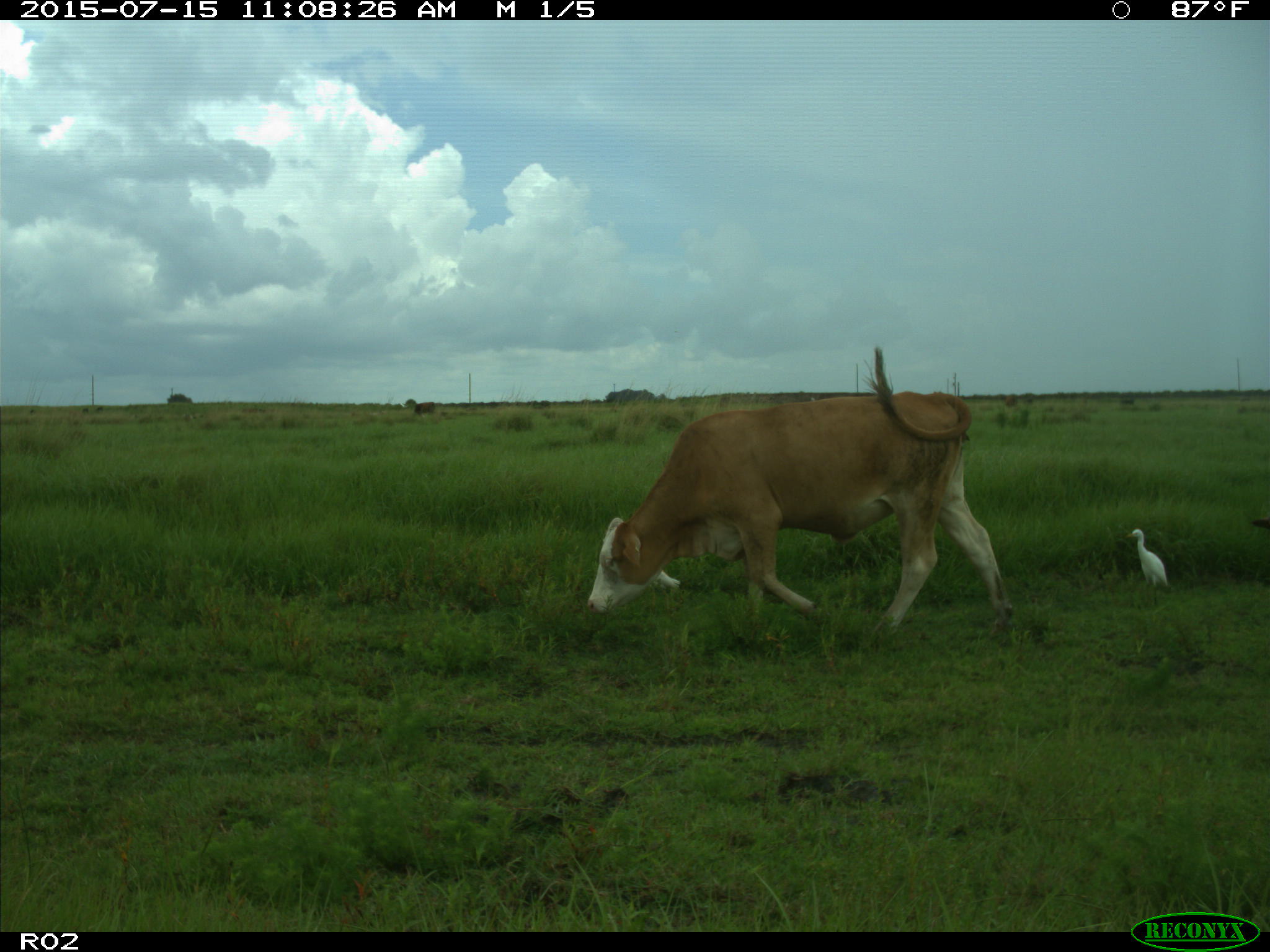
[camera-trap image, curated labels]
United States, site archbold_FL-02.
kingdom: Animalia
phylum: Chordata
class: Mammalia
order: Artiodactyla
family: Bovidae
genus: Bos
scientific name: Bos taurus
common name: domestic cow